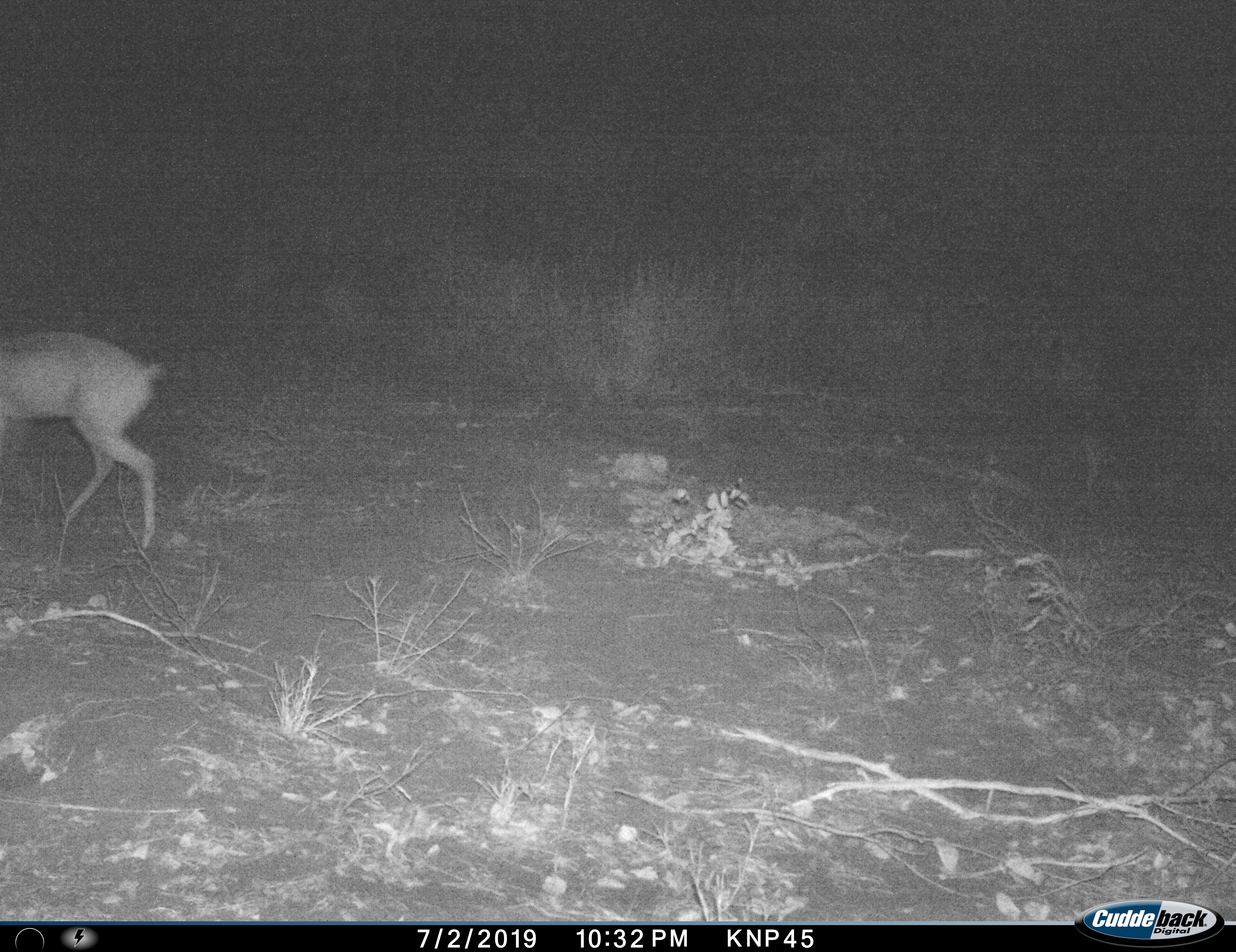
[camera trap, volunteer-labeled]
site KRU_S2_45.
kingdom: Animalia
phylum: Chordata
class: Mammalia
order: Artiodactyla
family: Bovidae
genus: Aepyceros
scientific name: Aepyceros melampus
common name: impala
Impala (Aepyceros melampus), count 1. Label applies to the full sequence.